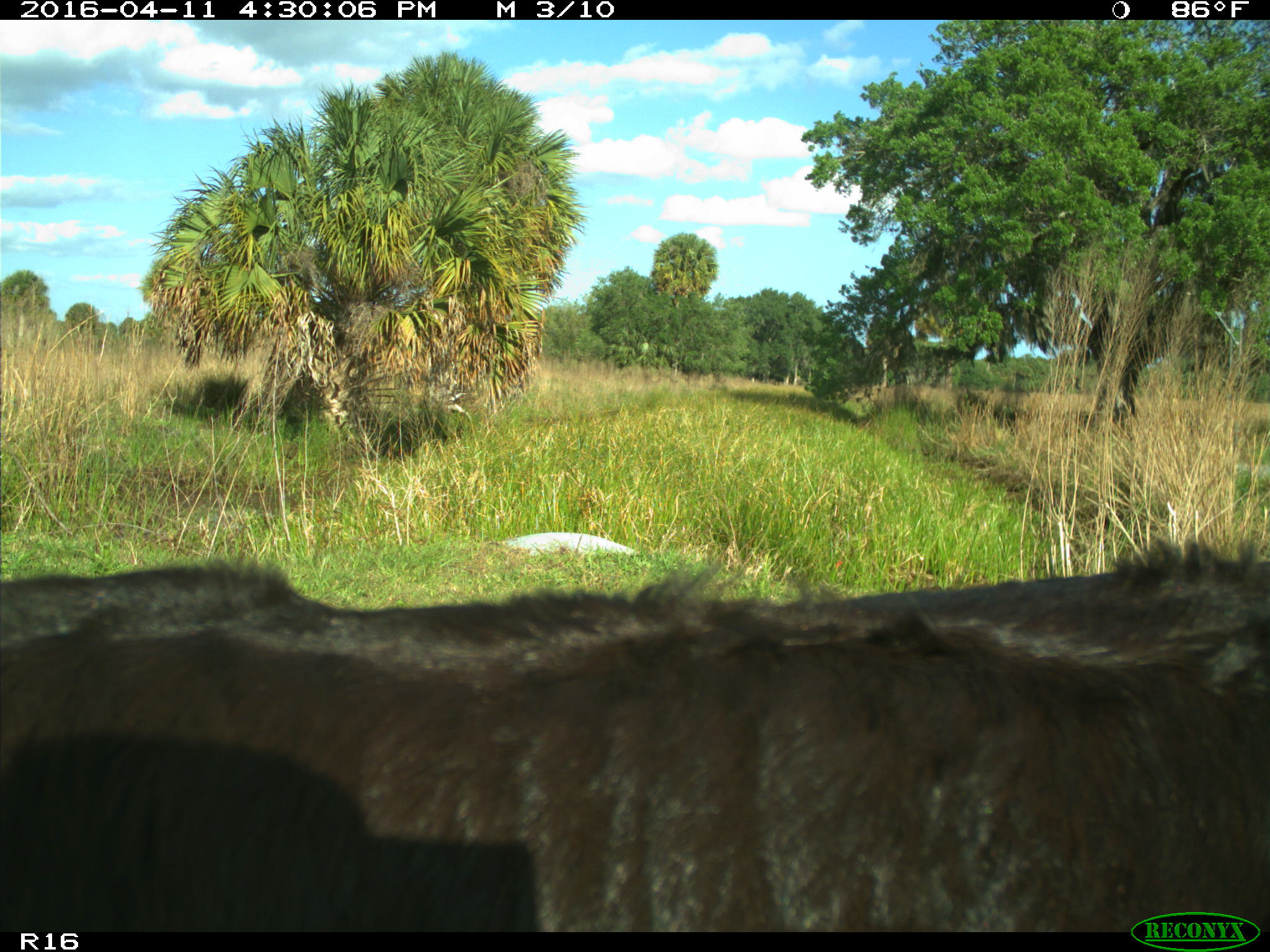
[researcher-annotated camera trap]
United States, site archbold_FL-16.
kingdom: Animalia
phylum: Chordata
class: Mammalia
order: Artiodactyla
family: Bovidae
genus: Bos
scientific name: Bos taurus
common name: domestic cow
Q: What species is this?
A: Bos taurus (domestic cow).